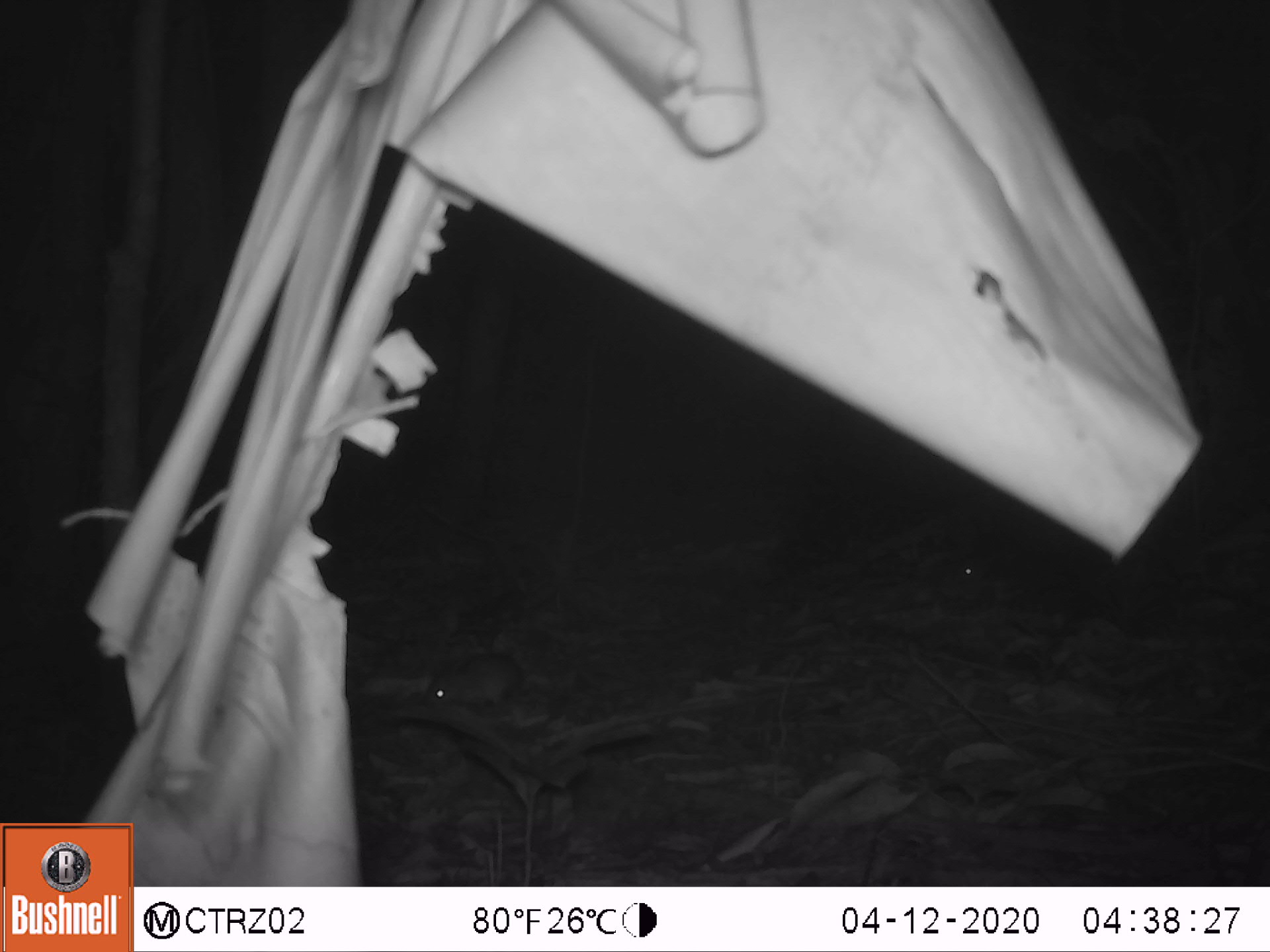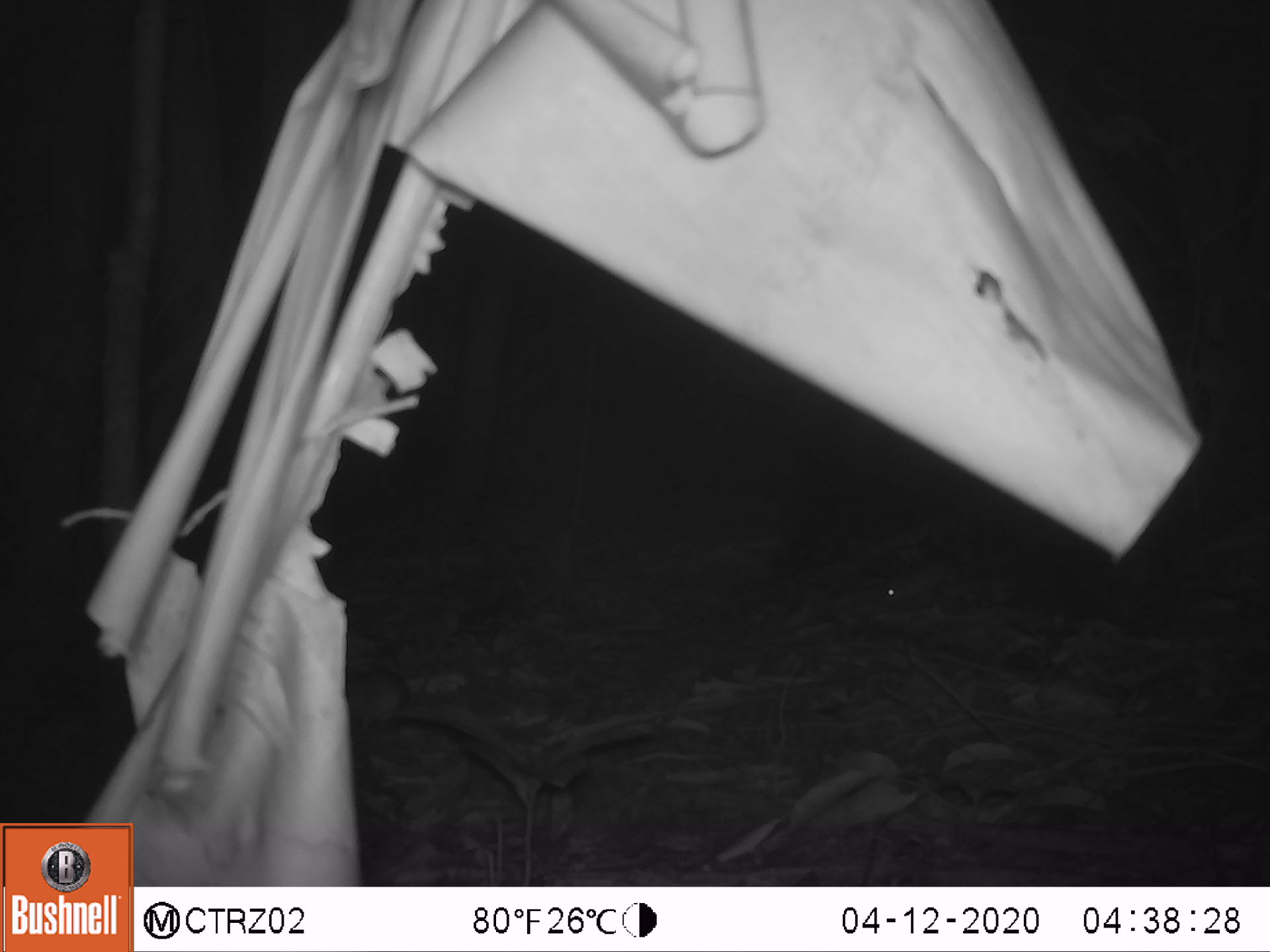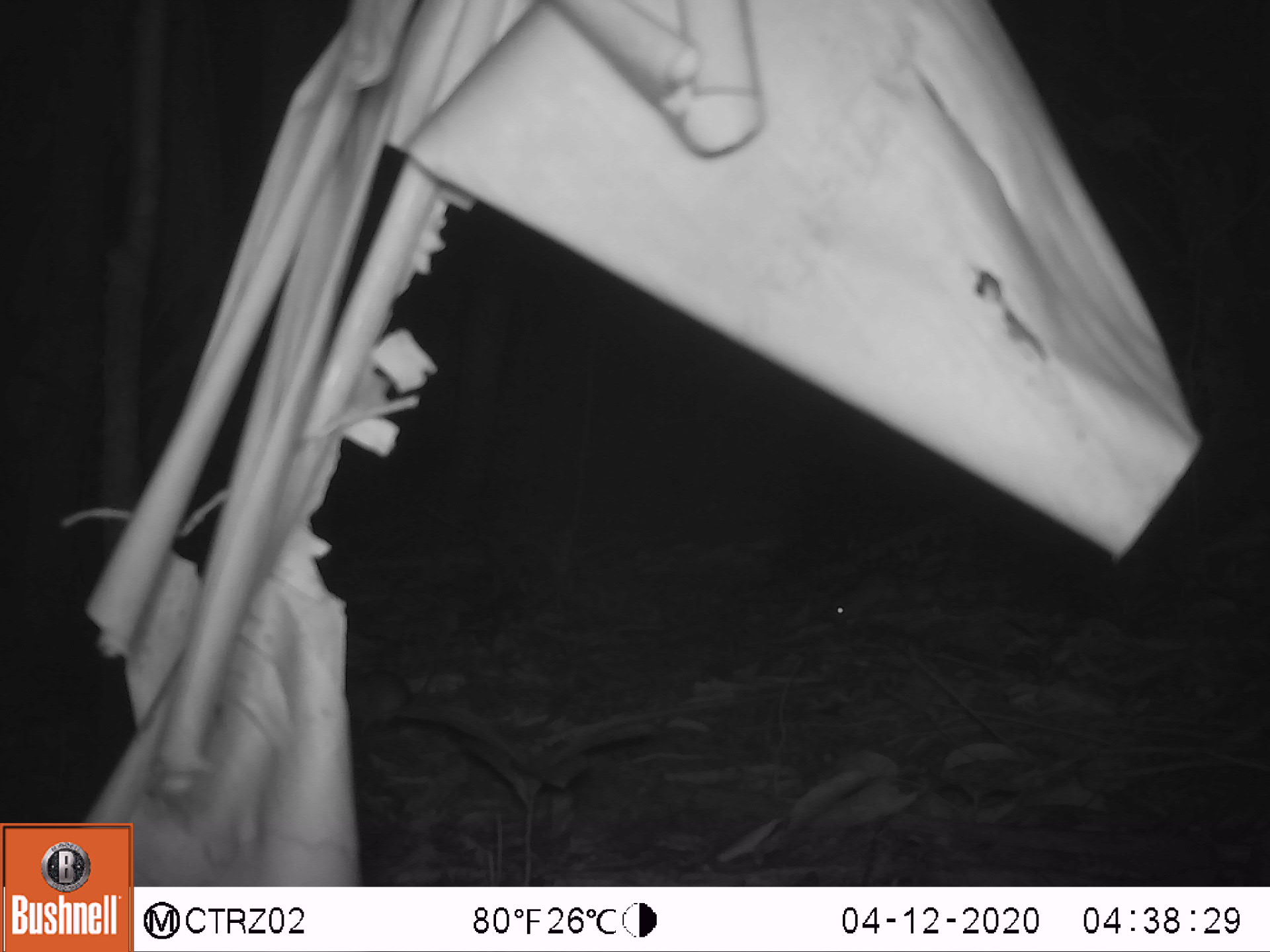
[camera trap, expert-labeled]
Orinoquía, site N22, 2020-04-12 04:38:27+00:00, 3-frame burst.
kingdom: Animalia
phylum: Chordata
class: Mammalia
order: Rodentia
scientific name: Rodentia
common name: rodent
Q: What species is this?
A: Rodent (Rodentia).